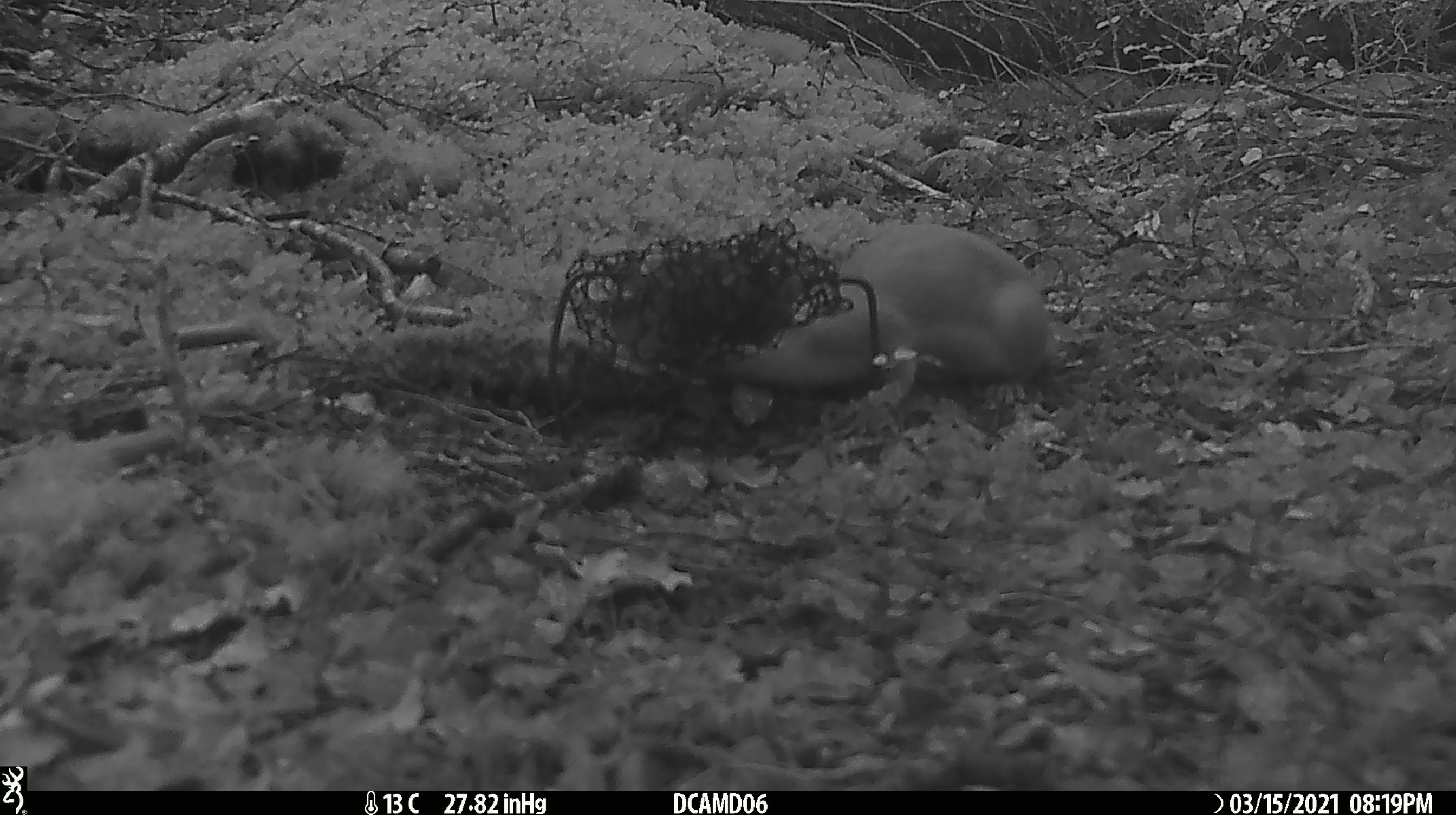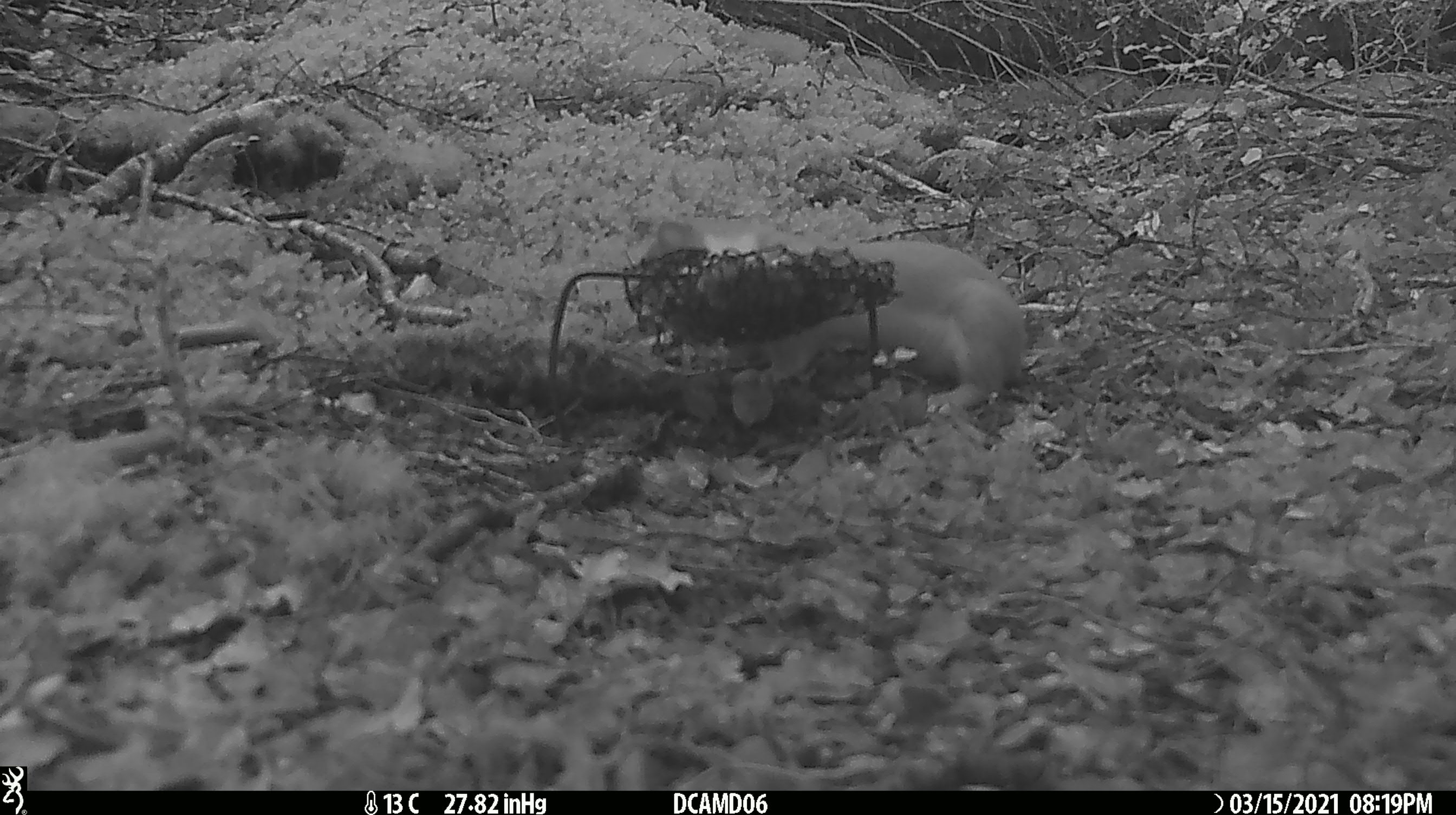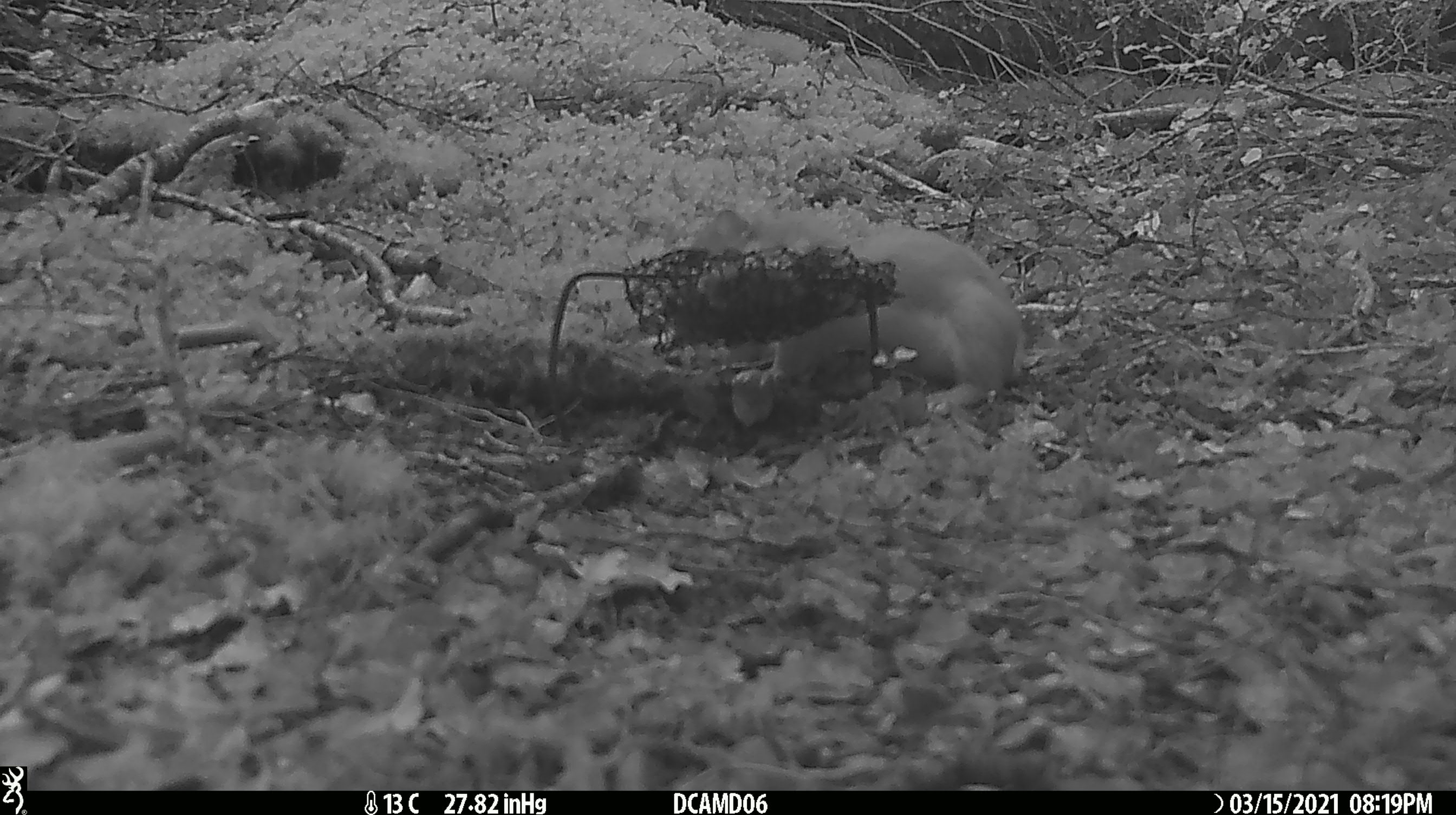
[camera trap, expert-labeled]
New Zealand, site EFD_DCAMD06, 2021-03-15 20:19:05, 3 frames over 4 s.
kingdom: Animalia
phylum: Chordata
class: Mammalia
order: Carnivora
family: Mustelidae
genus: Mustela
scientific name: Mustela erminea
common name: stoat